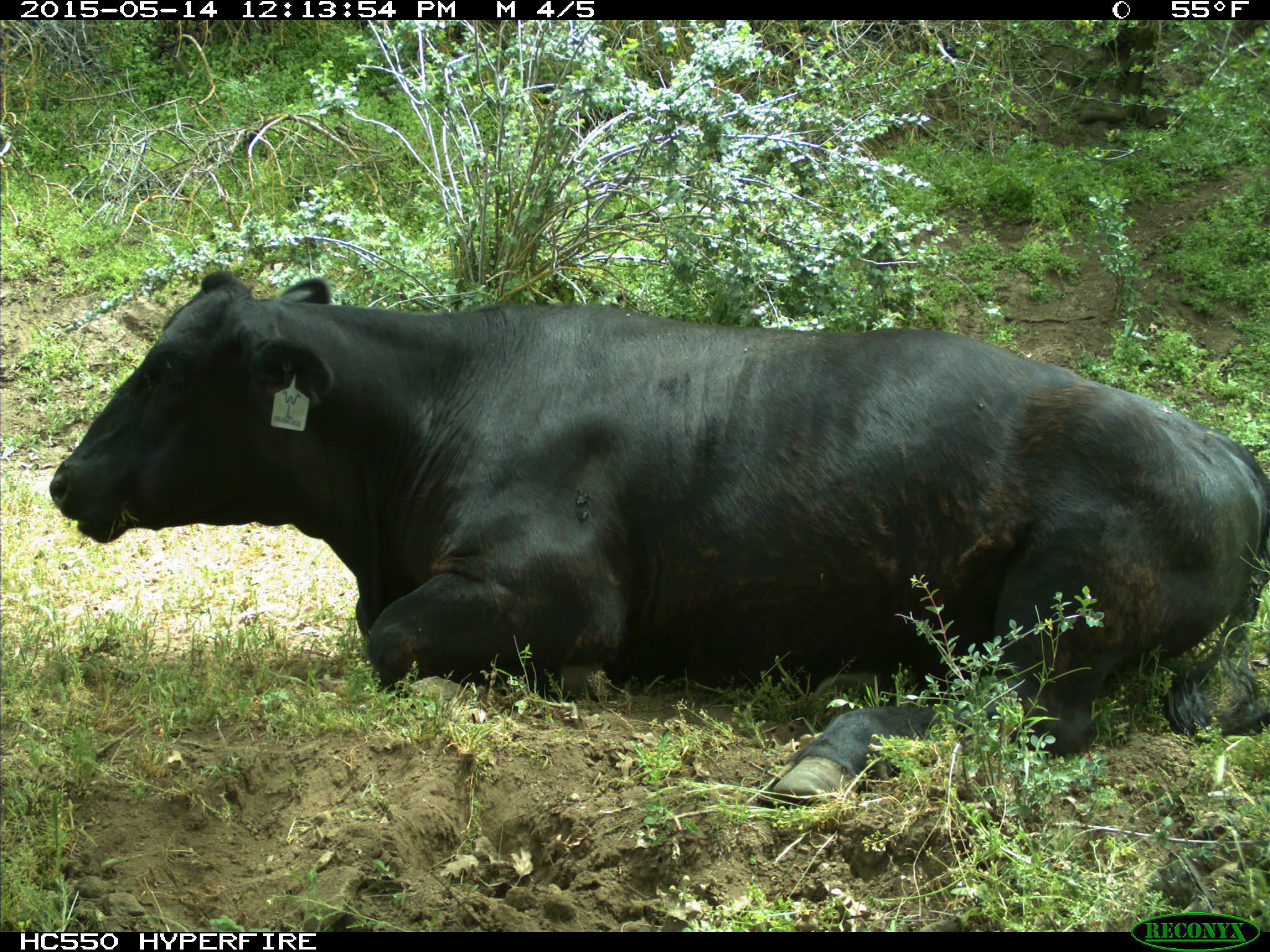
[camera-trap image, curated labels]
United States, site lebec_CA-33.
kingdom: Animalia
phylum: Chordata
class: Mammalia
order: Artiodactyla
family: Bovidae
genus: Bos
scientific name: Bos taurus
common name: domestic cow